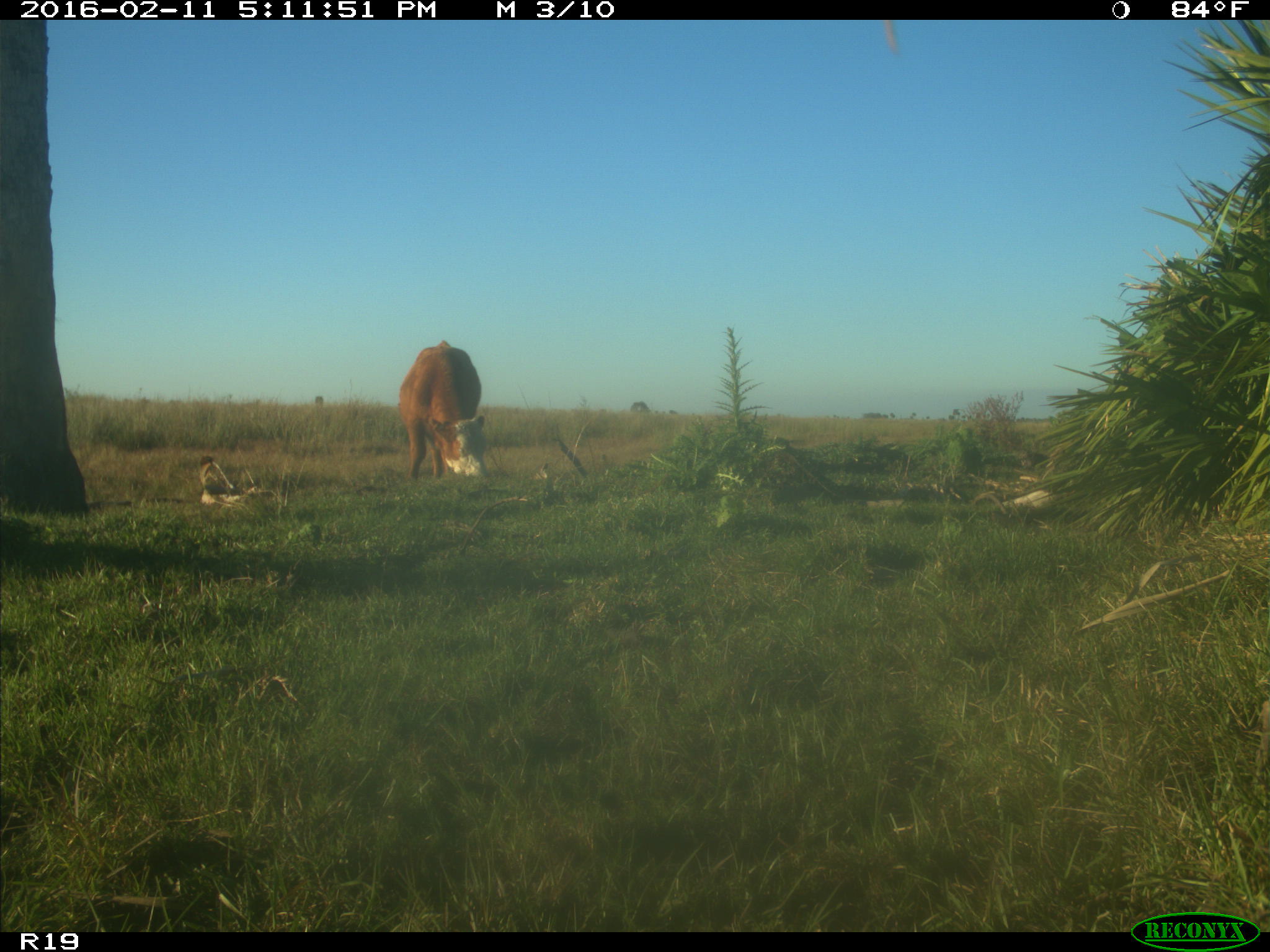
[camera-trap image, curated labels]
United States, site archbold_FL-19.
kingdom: Animalia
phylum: Chordata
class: Mammalia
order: Artiodactyla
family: Bovidae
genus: Bos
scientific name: Bos taurus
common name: domestic cow